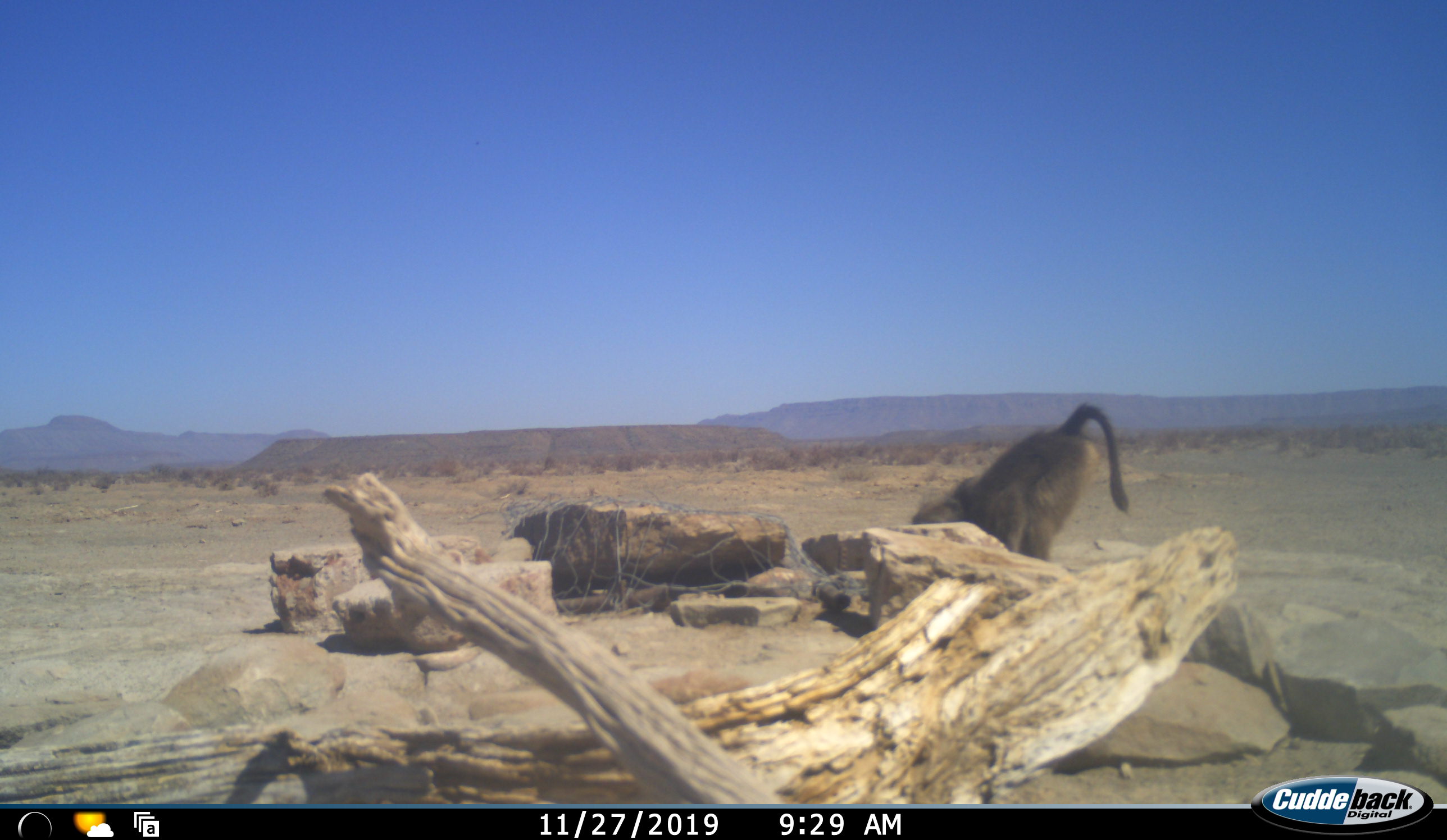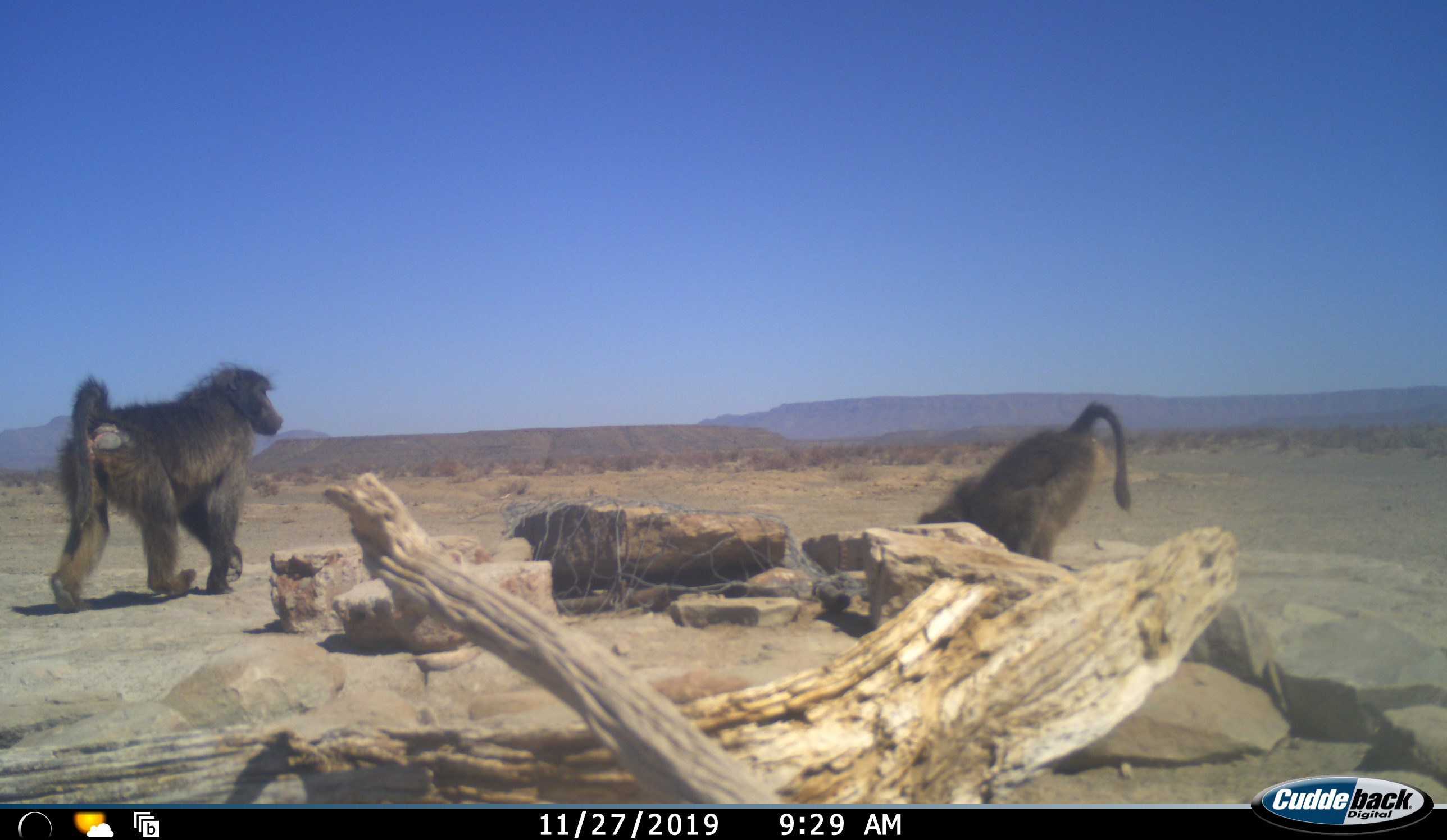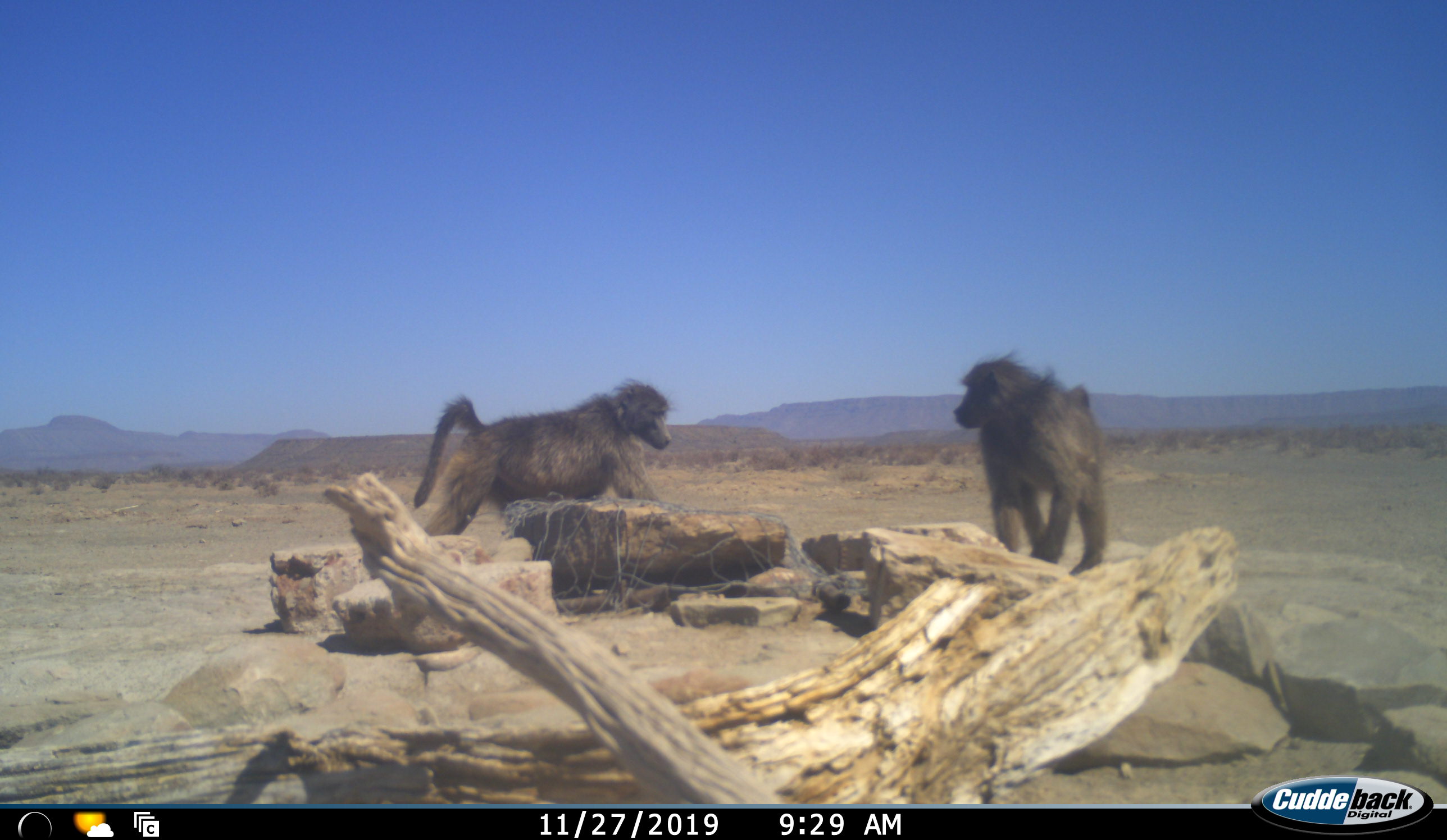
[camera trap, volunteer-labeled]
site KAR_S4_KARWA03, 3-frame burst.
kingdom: Animalia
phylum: Chordata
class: Mammalia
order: Primates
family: Cercopithecidae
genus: Papio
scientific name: Papio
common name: baboon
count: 2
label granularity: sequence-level